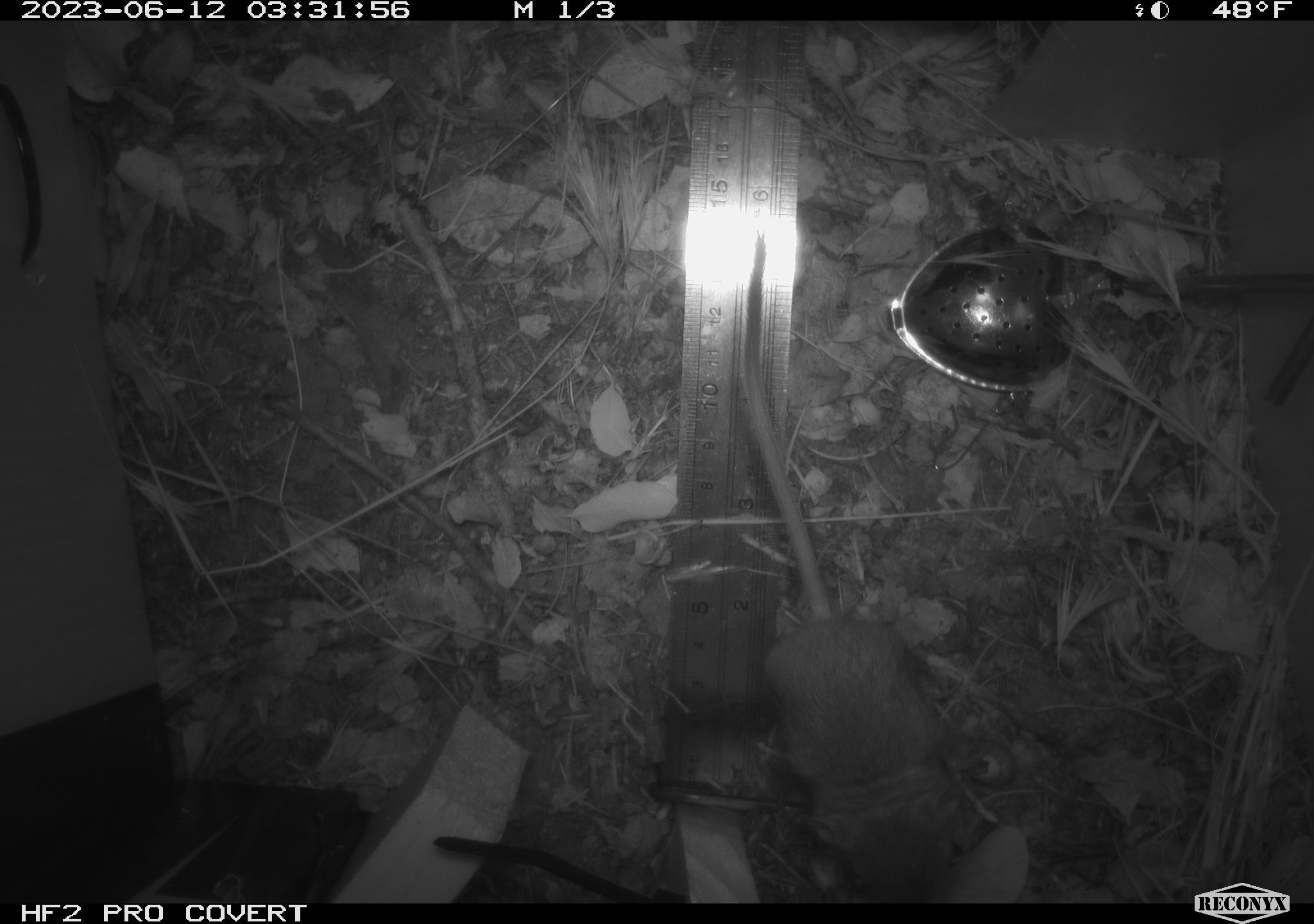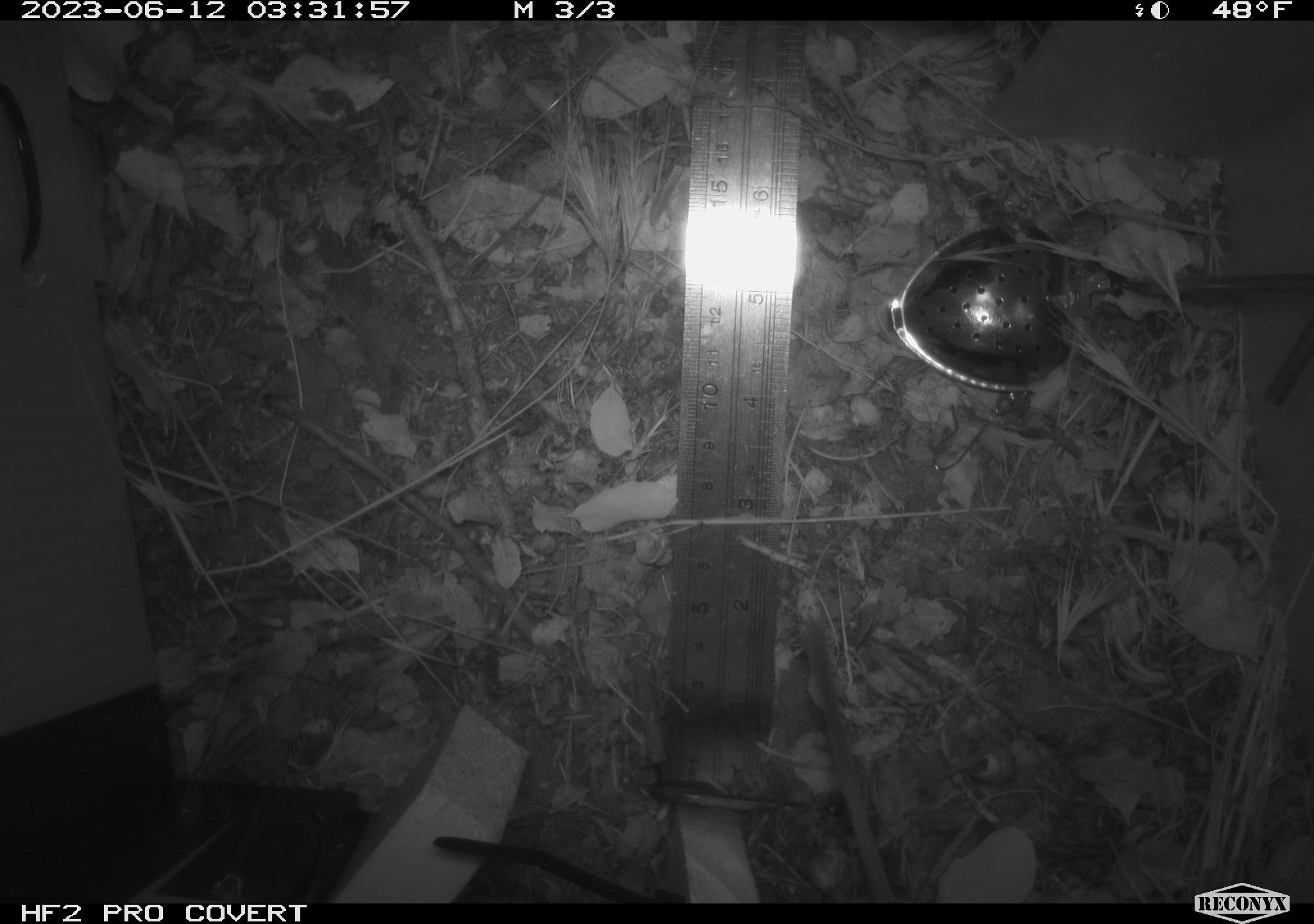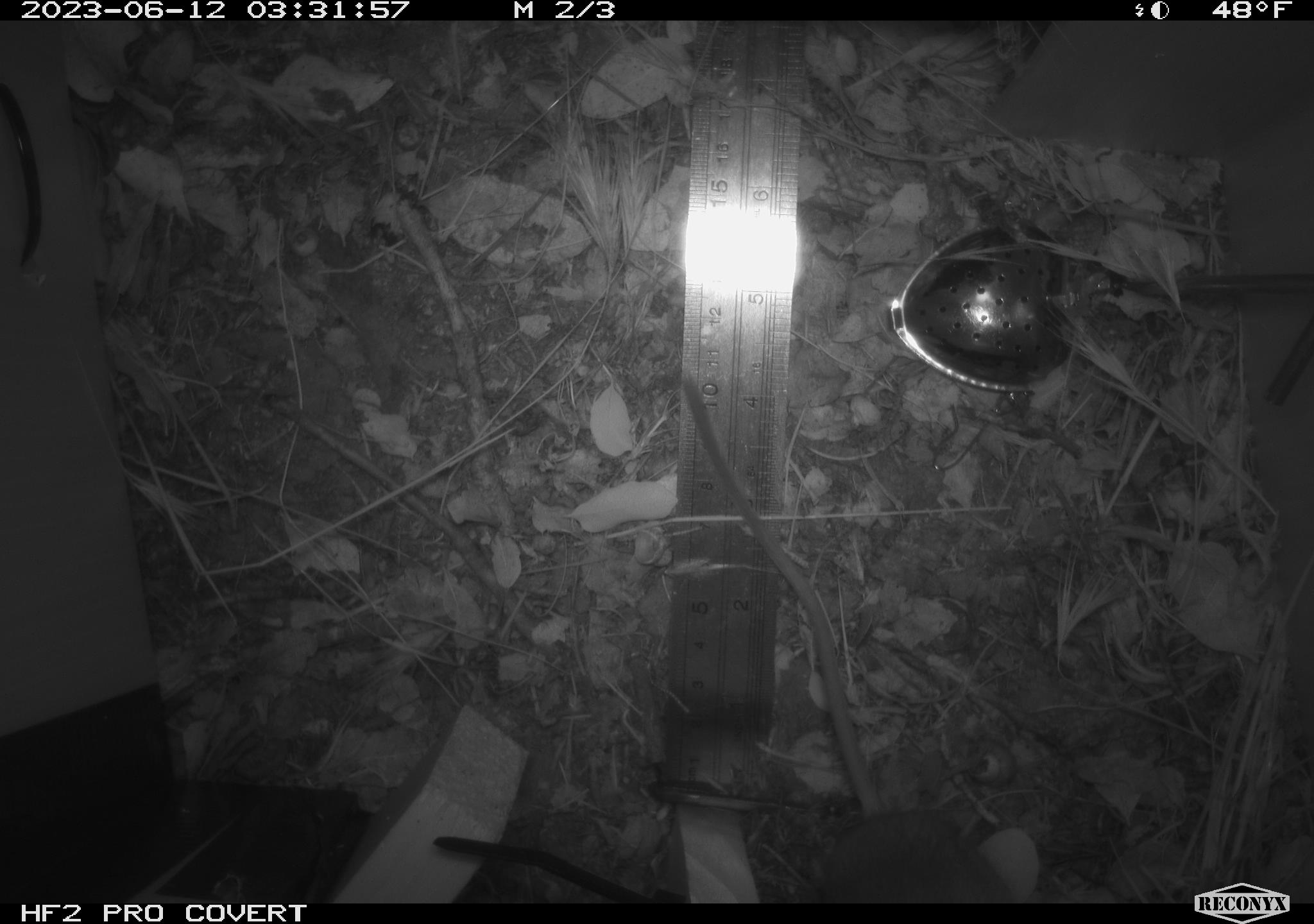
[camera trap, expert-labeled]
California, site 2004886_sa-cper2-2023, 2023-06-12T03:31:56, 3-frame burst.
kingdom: Animalia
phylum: Chordata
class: Mammalia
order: Rodentia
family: Heteromyidae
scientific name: Heteromyidae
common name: kangaroo rats and pocket mice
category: heteromyidae family